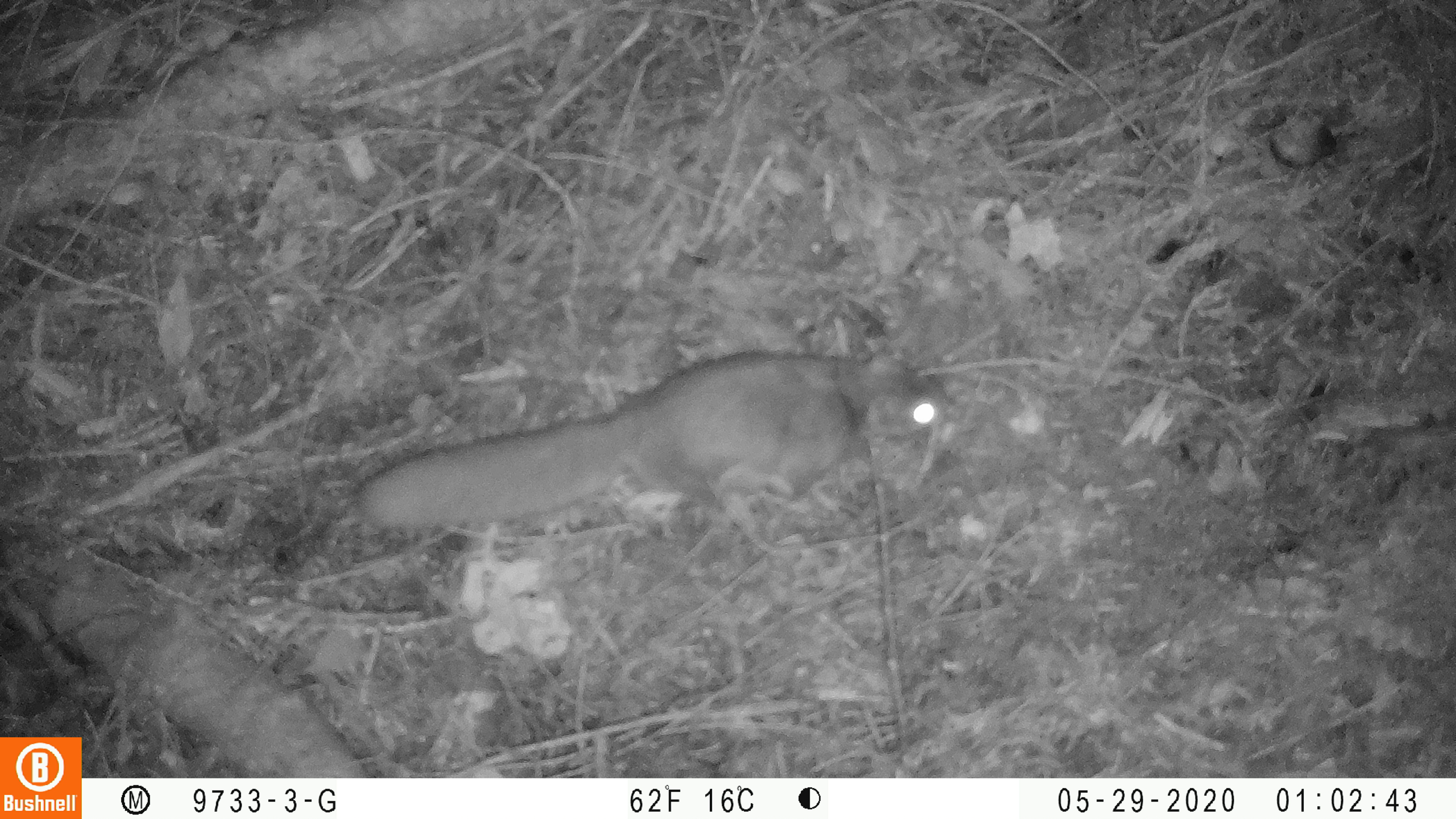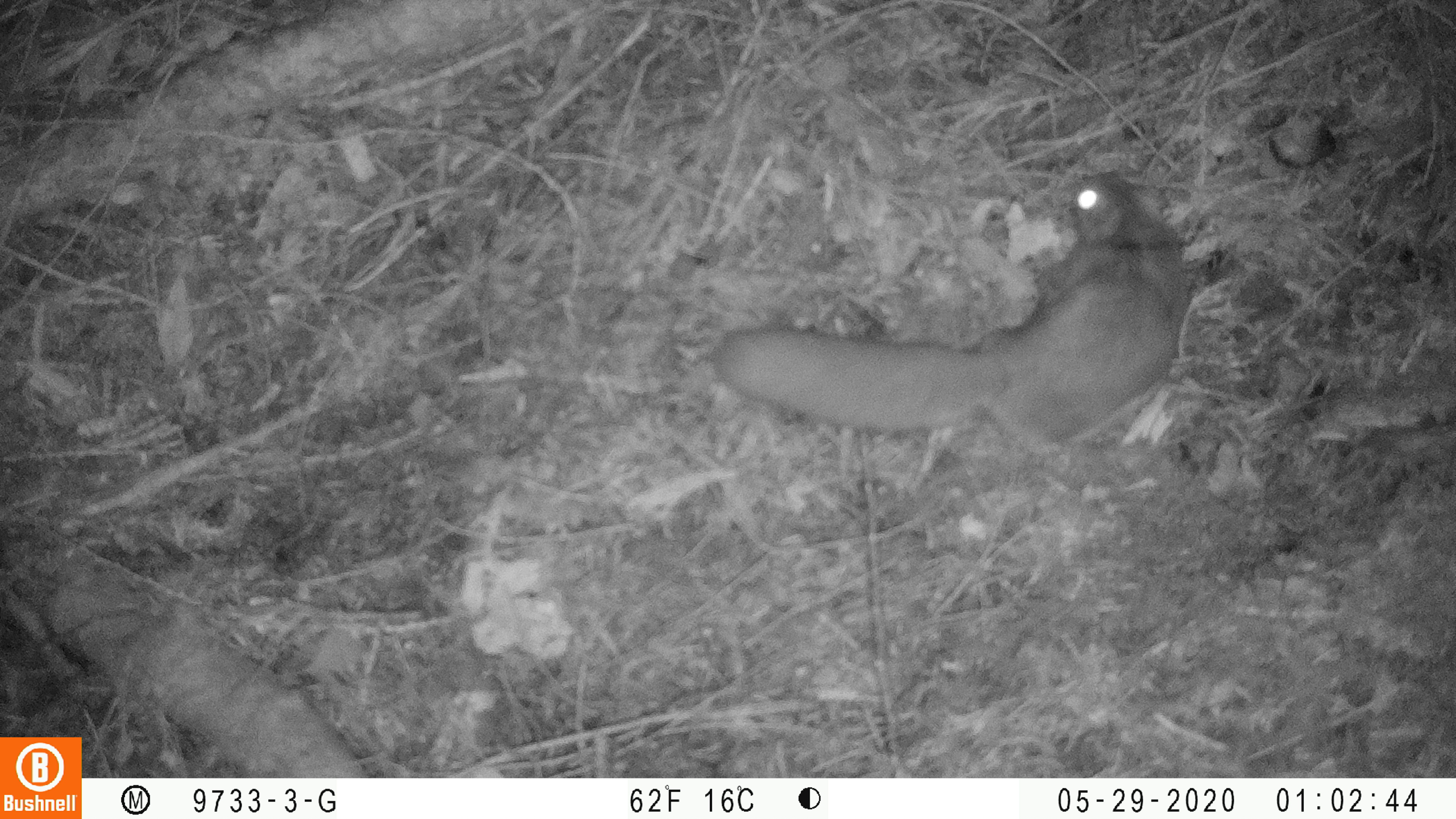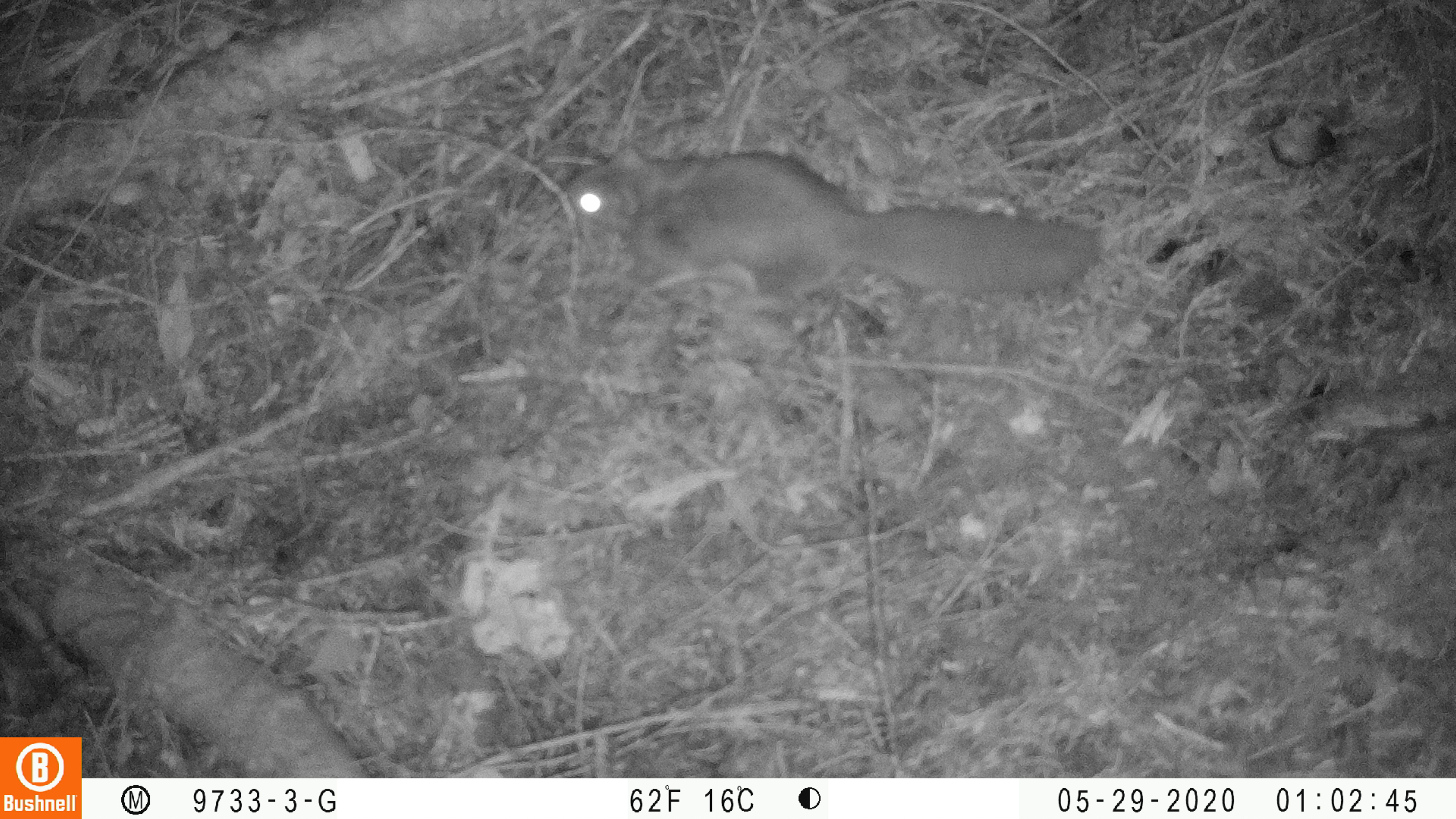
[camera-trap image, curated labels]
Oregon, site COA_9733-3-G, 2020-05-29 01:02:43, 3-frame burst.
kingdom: Animalia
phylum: Chordata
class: Mammalia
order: Rodentia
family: Sciuridae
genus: Glaucomys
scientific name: Glaucomys oregonensis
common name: humboldt's flying squirrel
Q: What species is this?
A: Humboldt's flying squirrel (Glaucomys oregonensis).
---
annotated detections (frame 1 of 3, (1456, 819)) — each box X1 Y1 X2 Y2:
humboldt's flying squirrel: 331 339 978 557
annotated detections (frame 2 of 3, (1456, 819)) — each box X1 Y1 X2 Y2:
humboldt's flying squirrel: 704 163 1207 457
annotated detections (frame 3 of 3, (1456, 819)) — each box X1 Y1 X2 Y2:
humboldt's flying squirrel: 544 135 1114 321